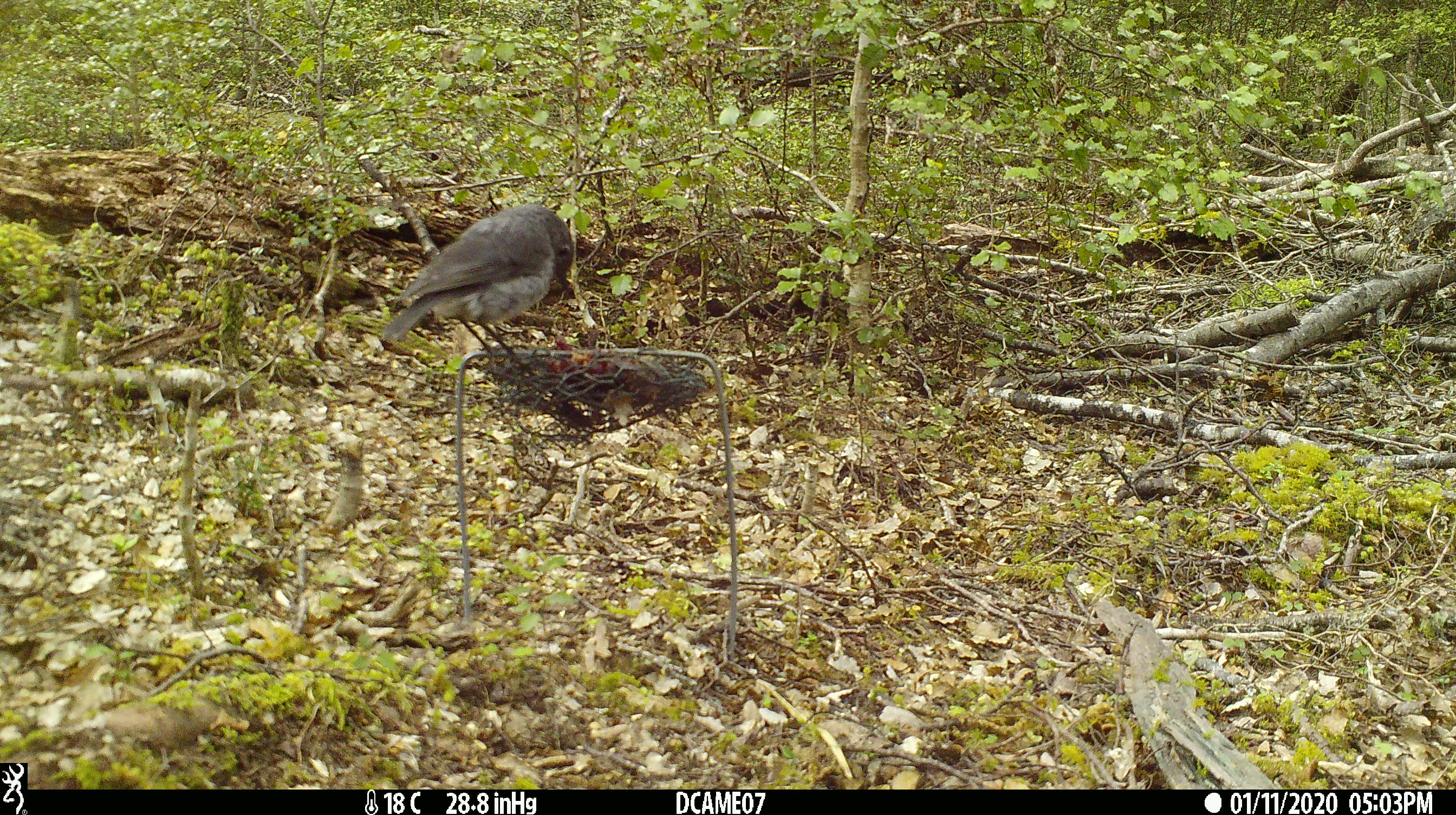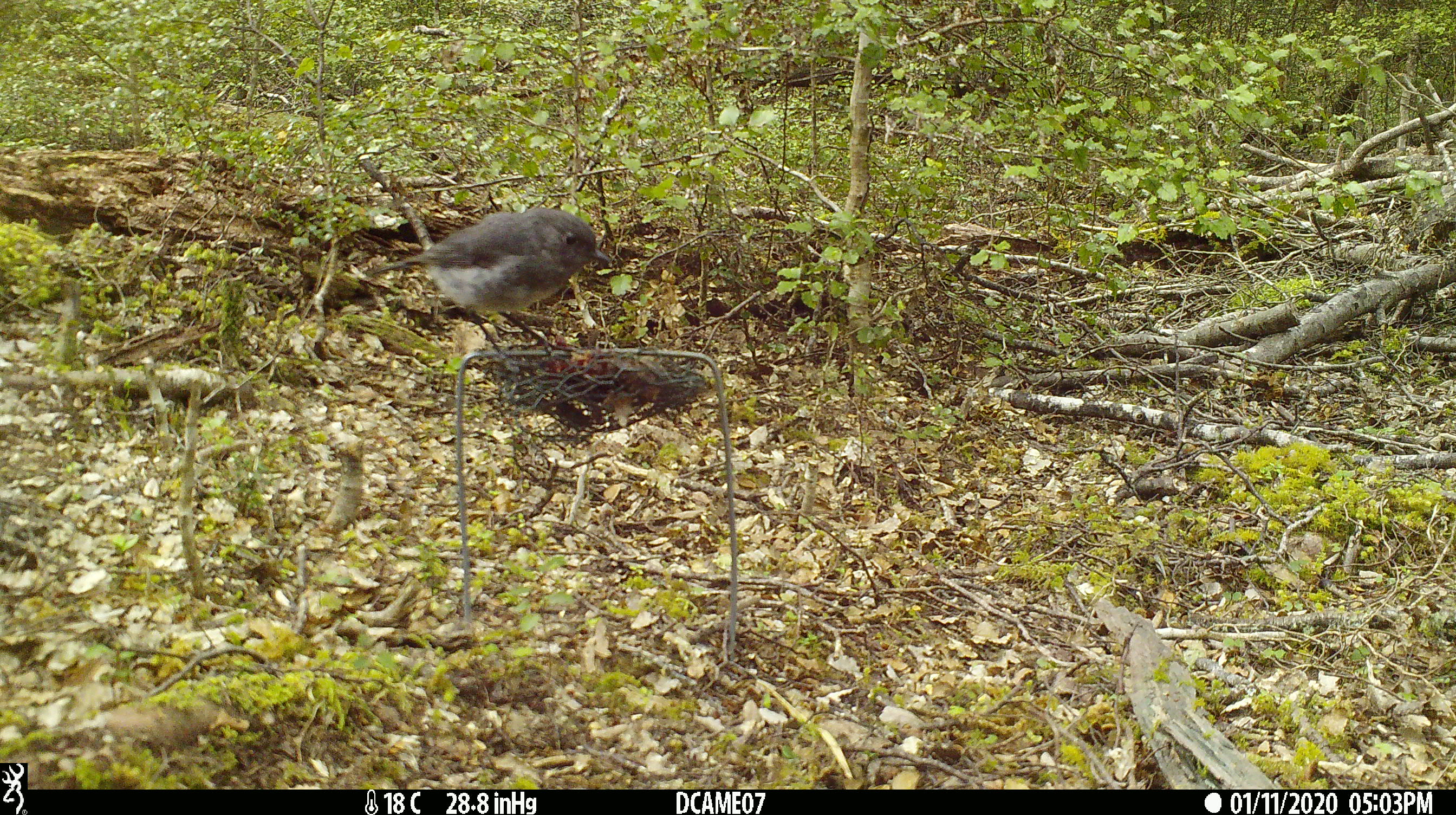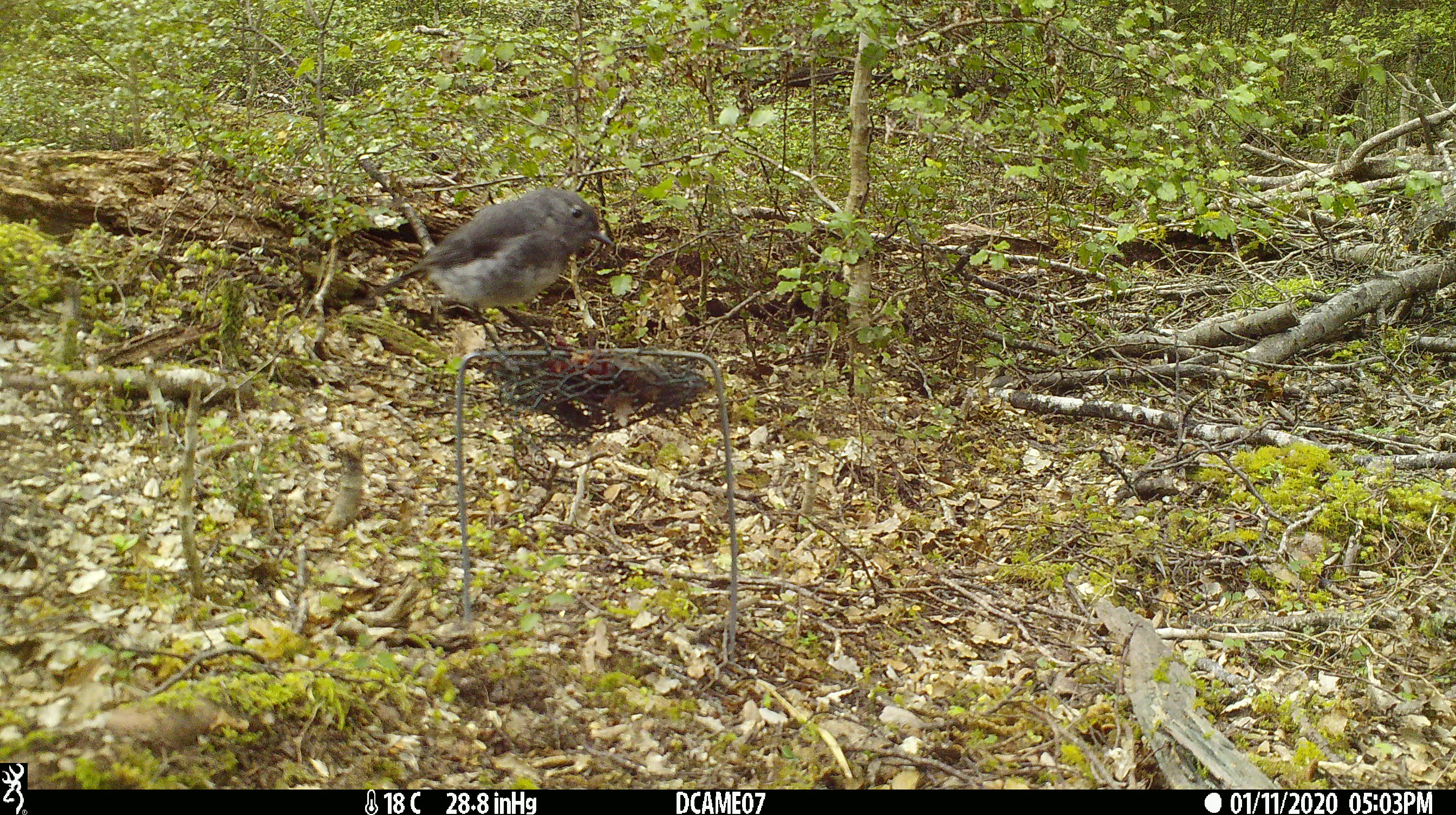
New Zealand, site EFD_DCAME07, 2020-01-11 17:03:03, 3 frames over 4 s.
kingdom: Animalia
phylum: Chordata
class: Aves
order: Passeriformes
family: Petroicidae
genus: Petroica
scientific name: Petroica australis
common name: new zealand robin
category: robin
Robin (new zealand robin) (Petroica australis).